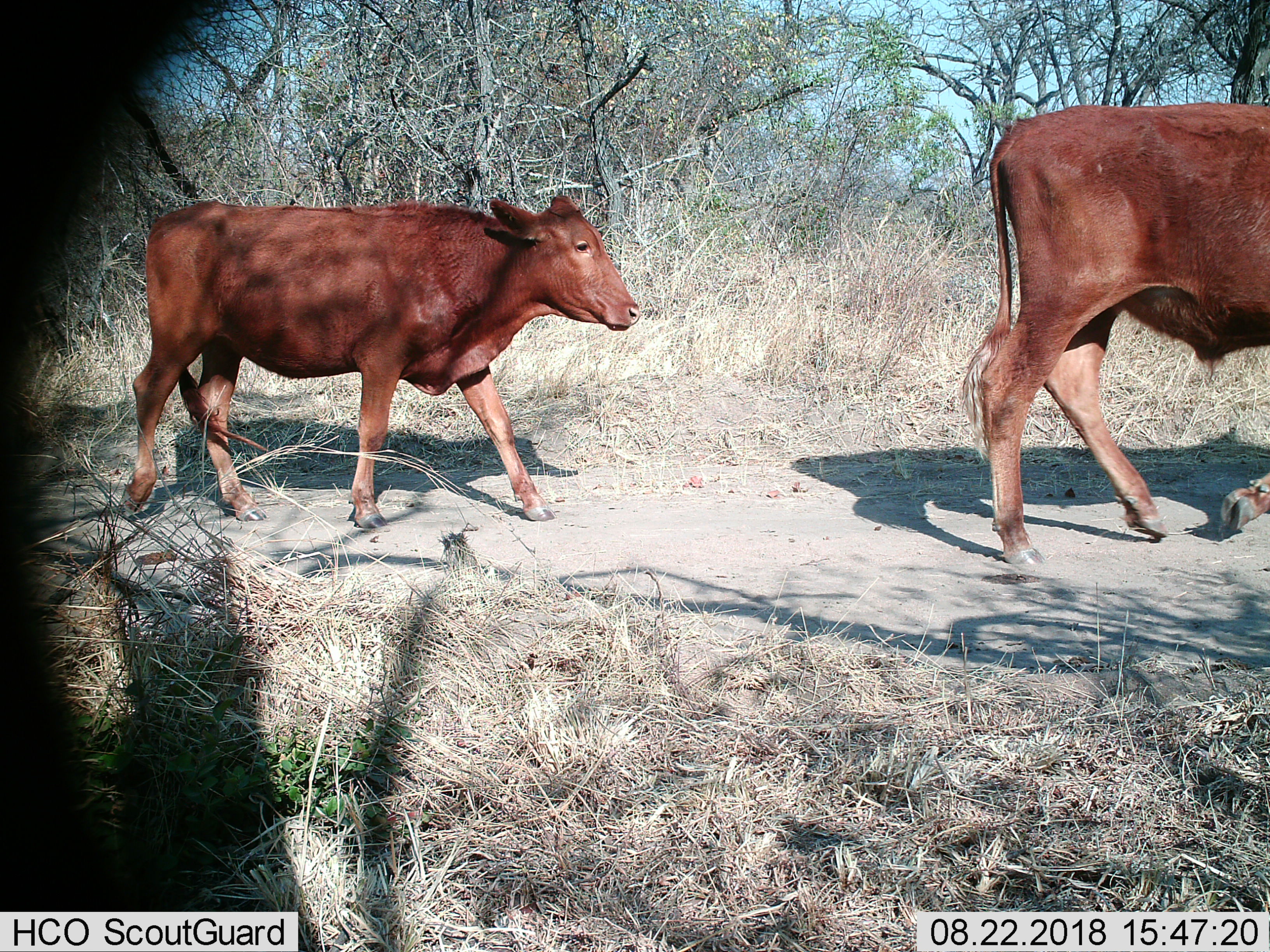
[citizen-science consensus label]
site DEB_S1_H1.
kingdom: Animalia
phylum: Chordata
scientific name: Vertebrata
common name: domestic animal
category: domesticanimal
Domesticanimal (domestic animal) (Vertebrata), count 2. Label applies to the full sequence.